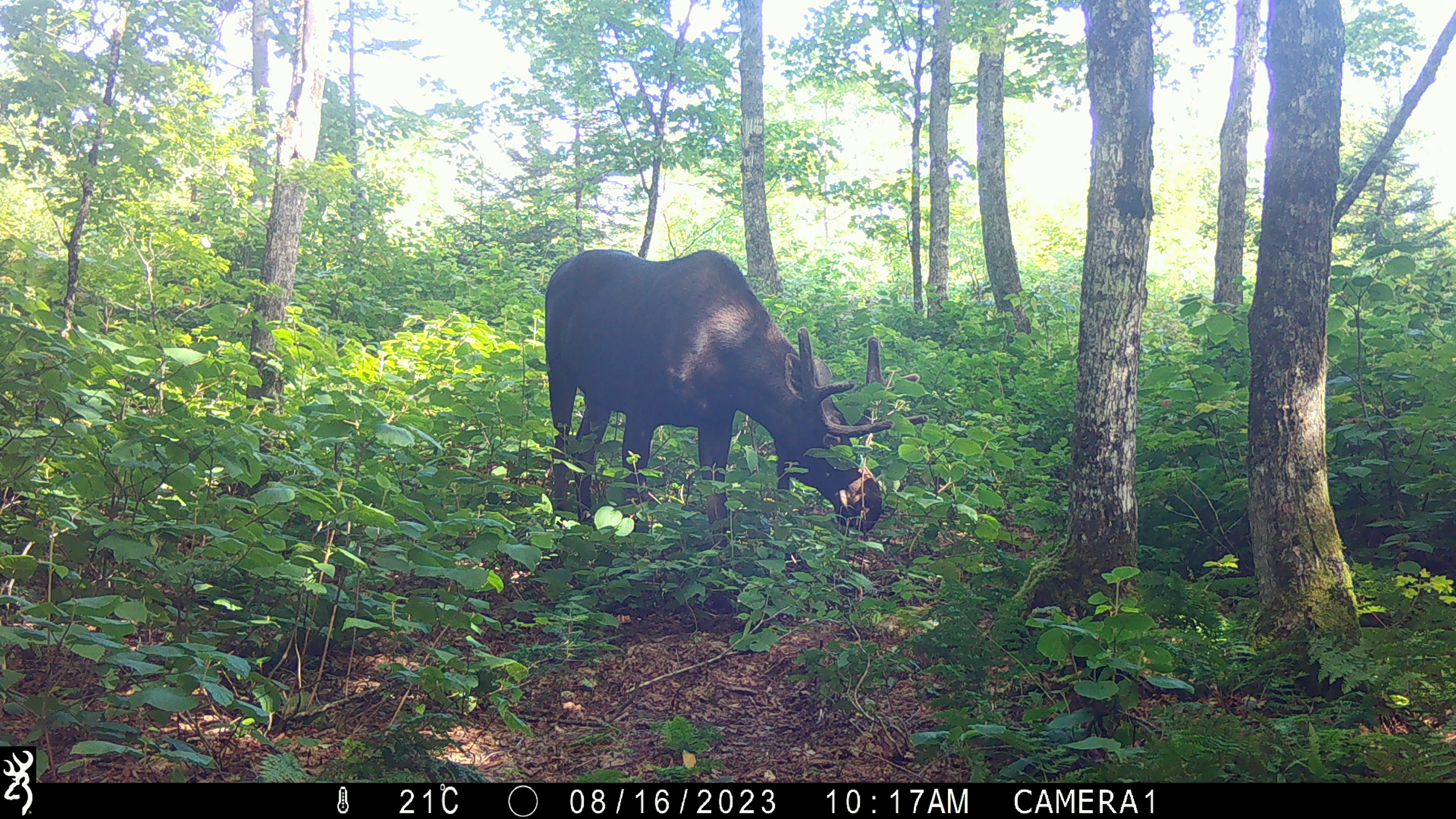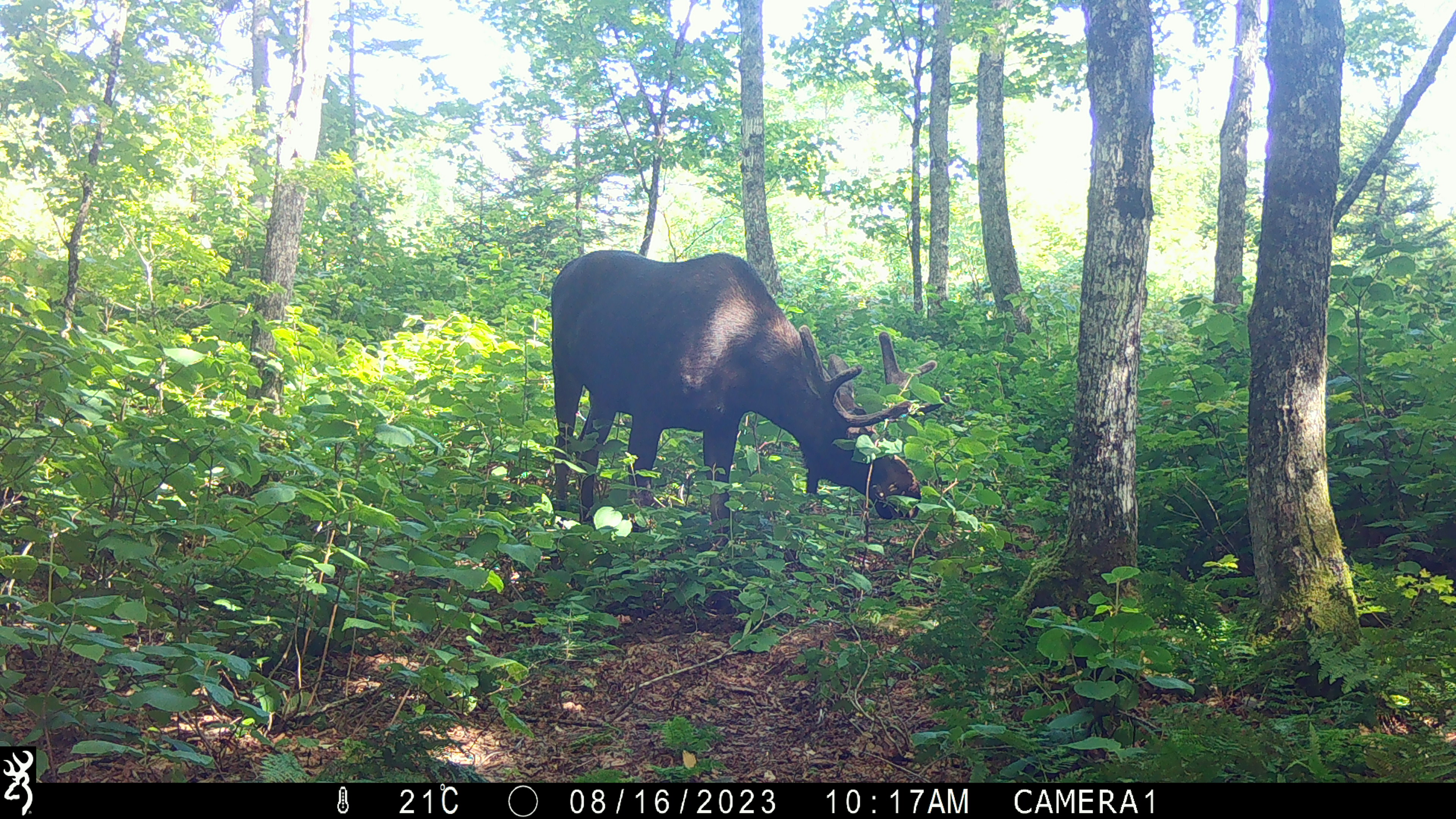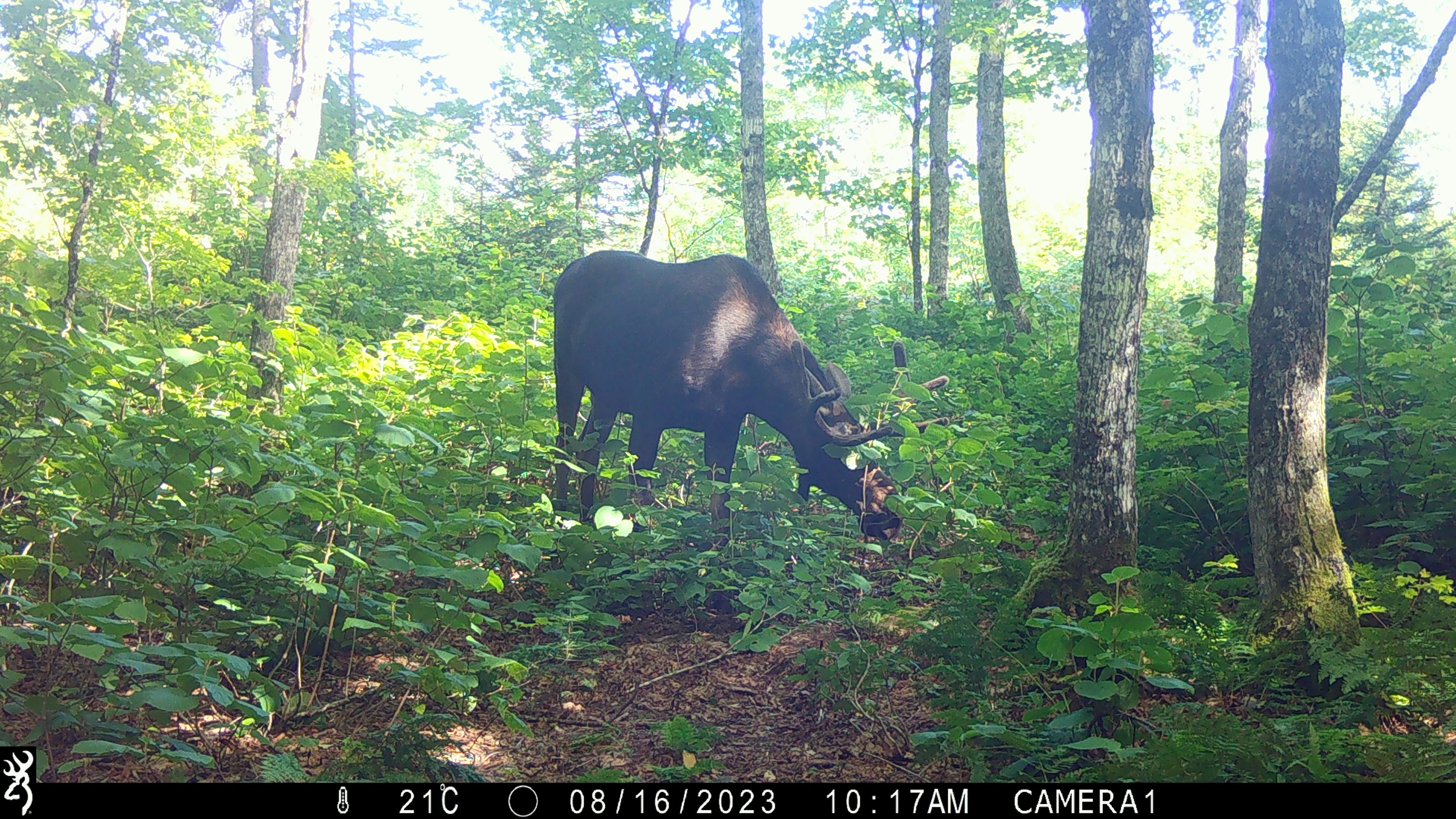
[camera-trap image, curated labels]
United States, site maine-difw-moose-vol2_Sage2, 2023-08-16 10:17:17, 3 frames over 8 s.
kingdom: Animalia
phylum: Chordata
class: Mammalia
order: Artiodactyla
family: Cervidae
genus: Alces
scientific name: Alces alces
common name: moose